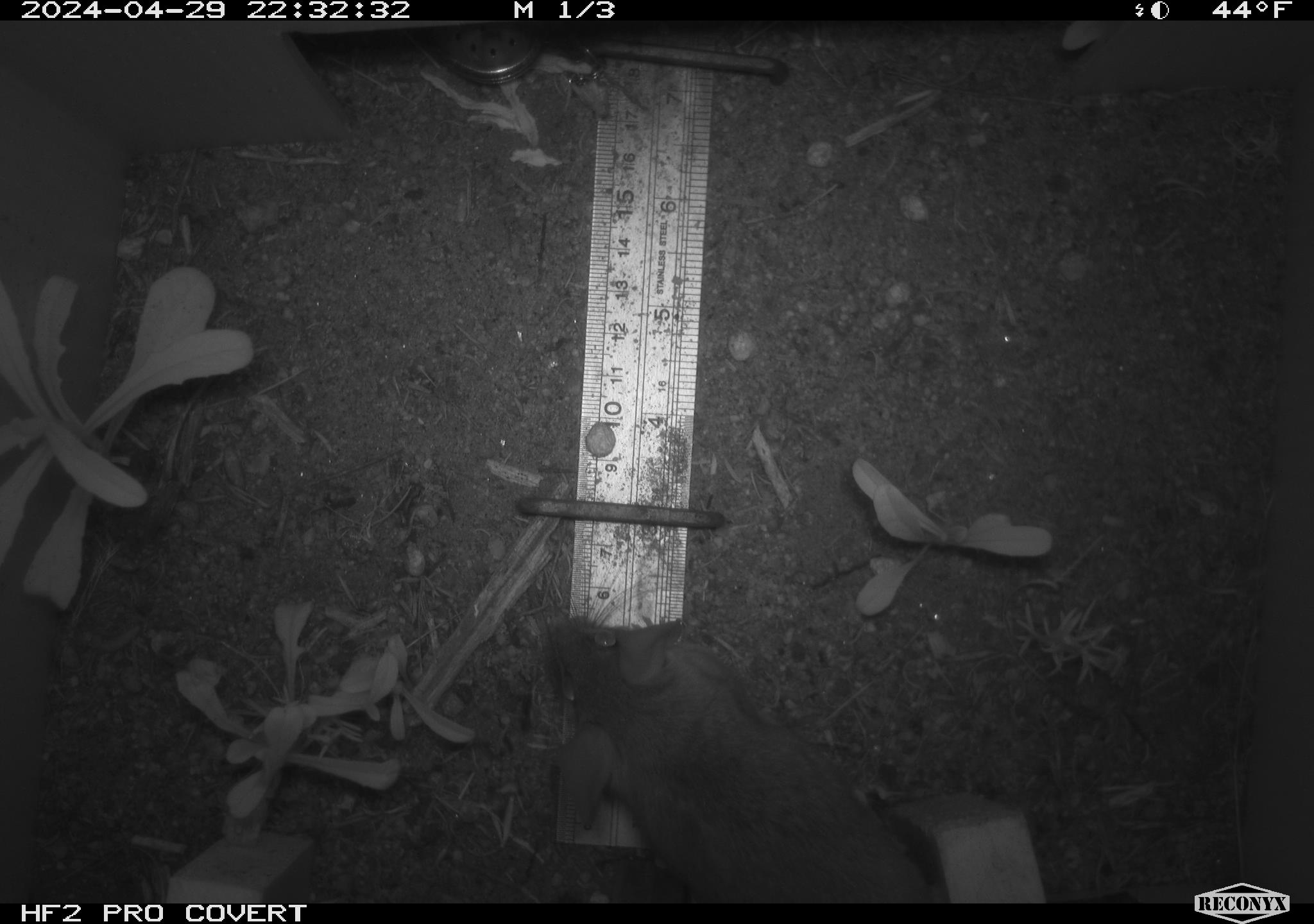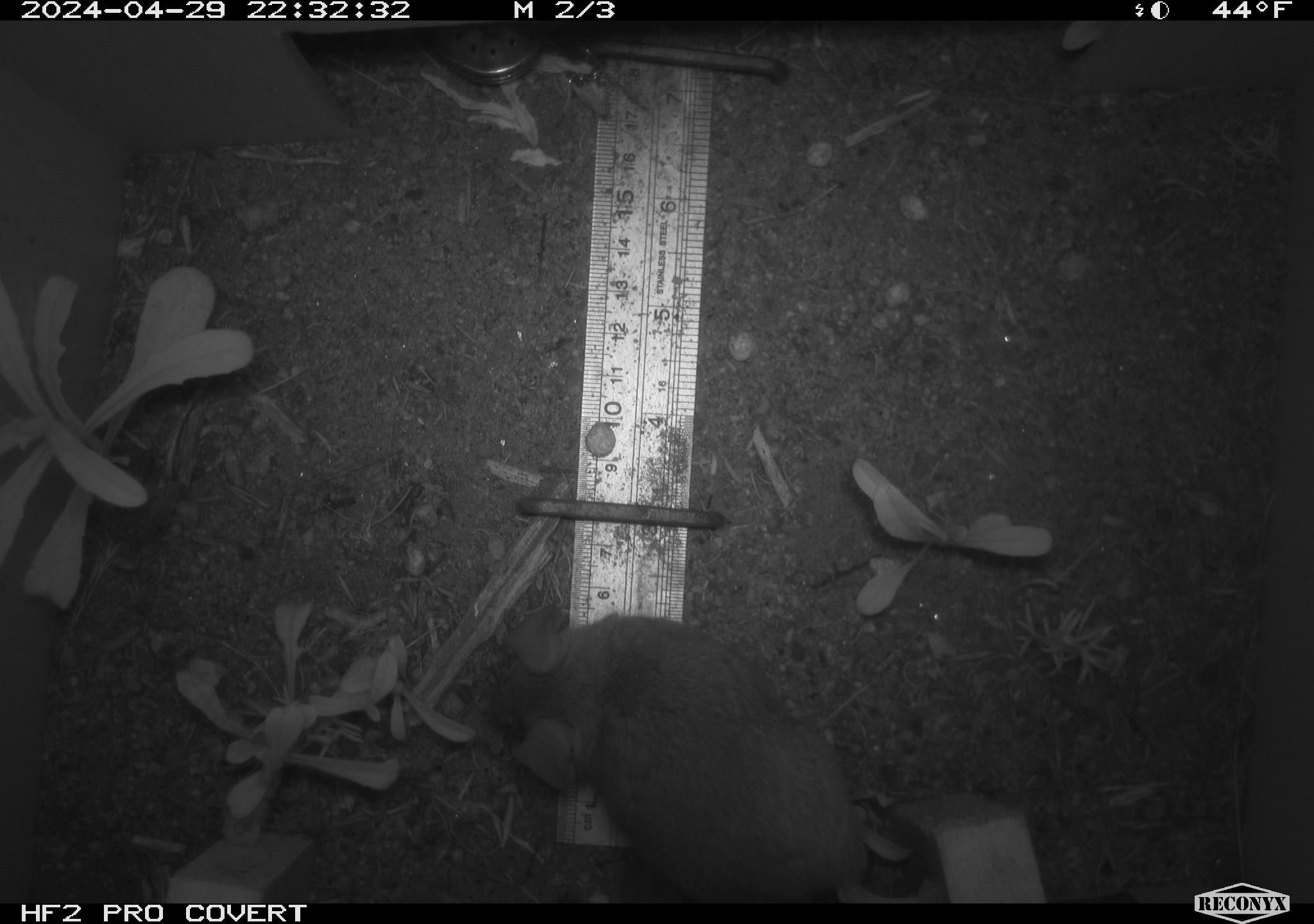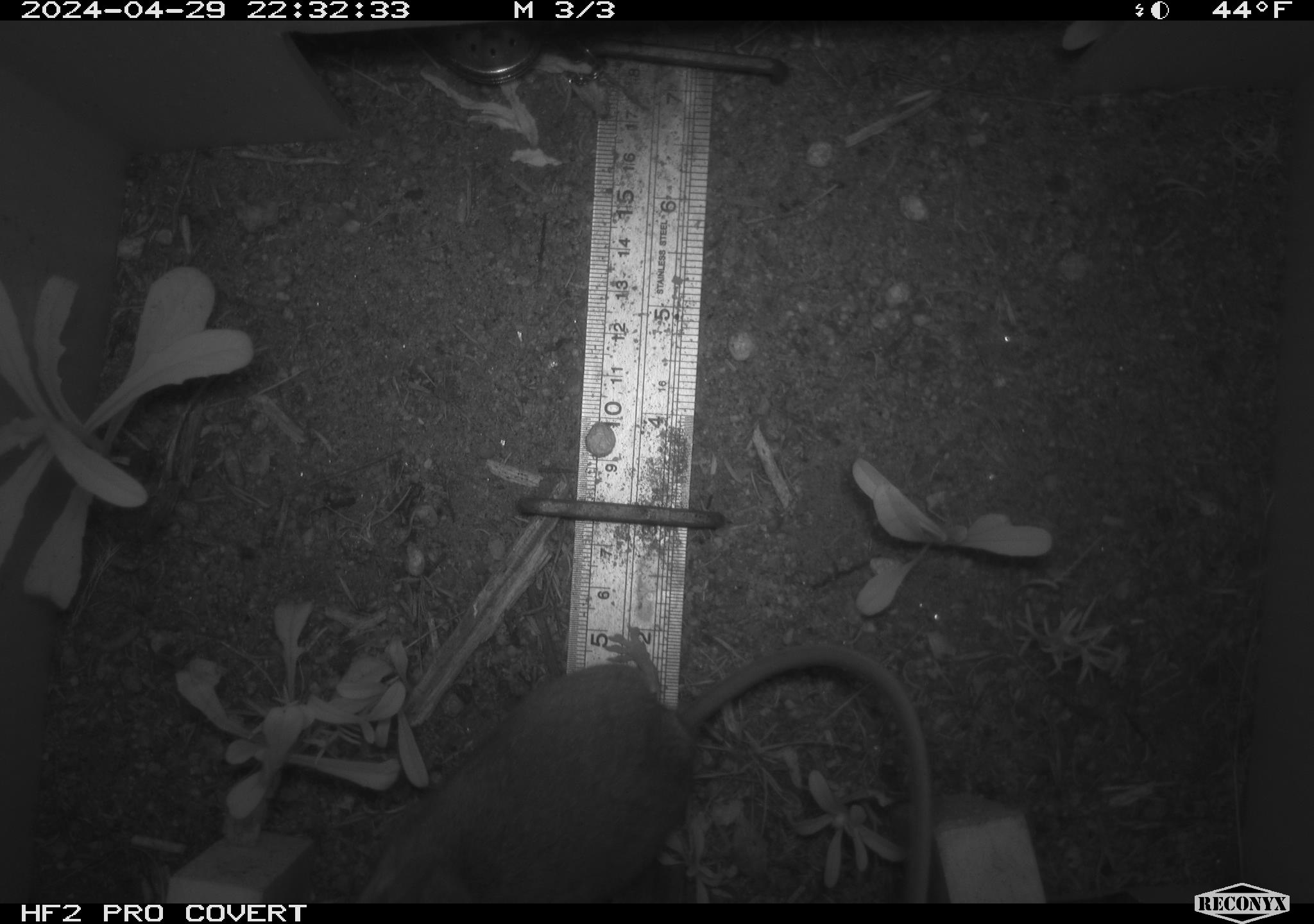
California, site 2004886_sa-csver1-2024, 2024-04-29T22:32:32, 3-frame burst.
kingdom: Animalia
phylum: Chordata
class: Mammalia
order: Rodentia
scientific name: Rodentia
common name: rodent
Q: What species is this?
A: Rodent (Rodentia).